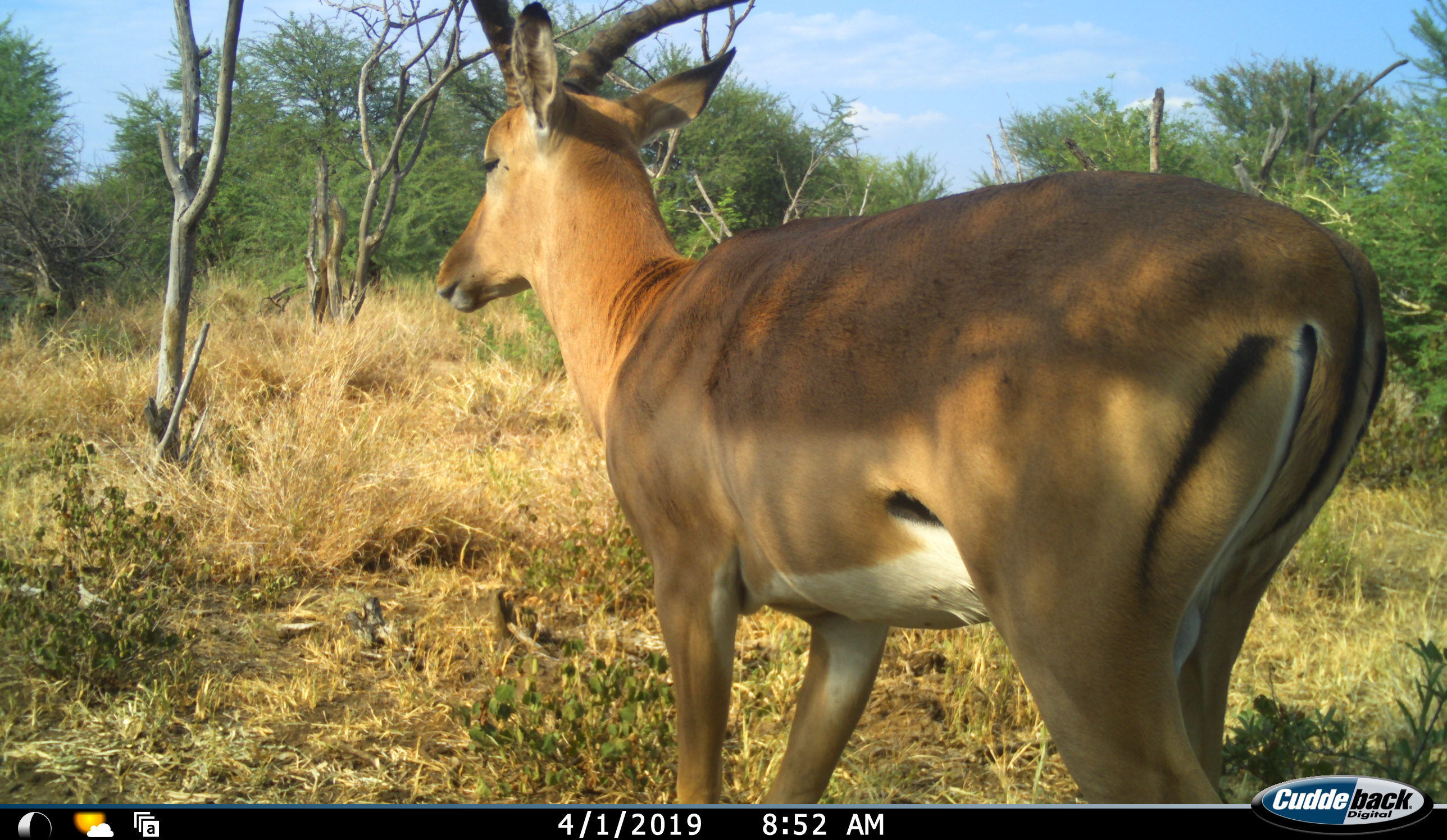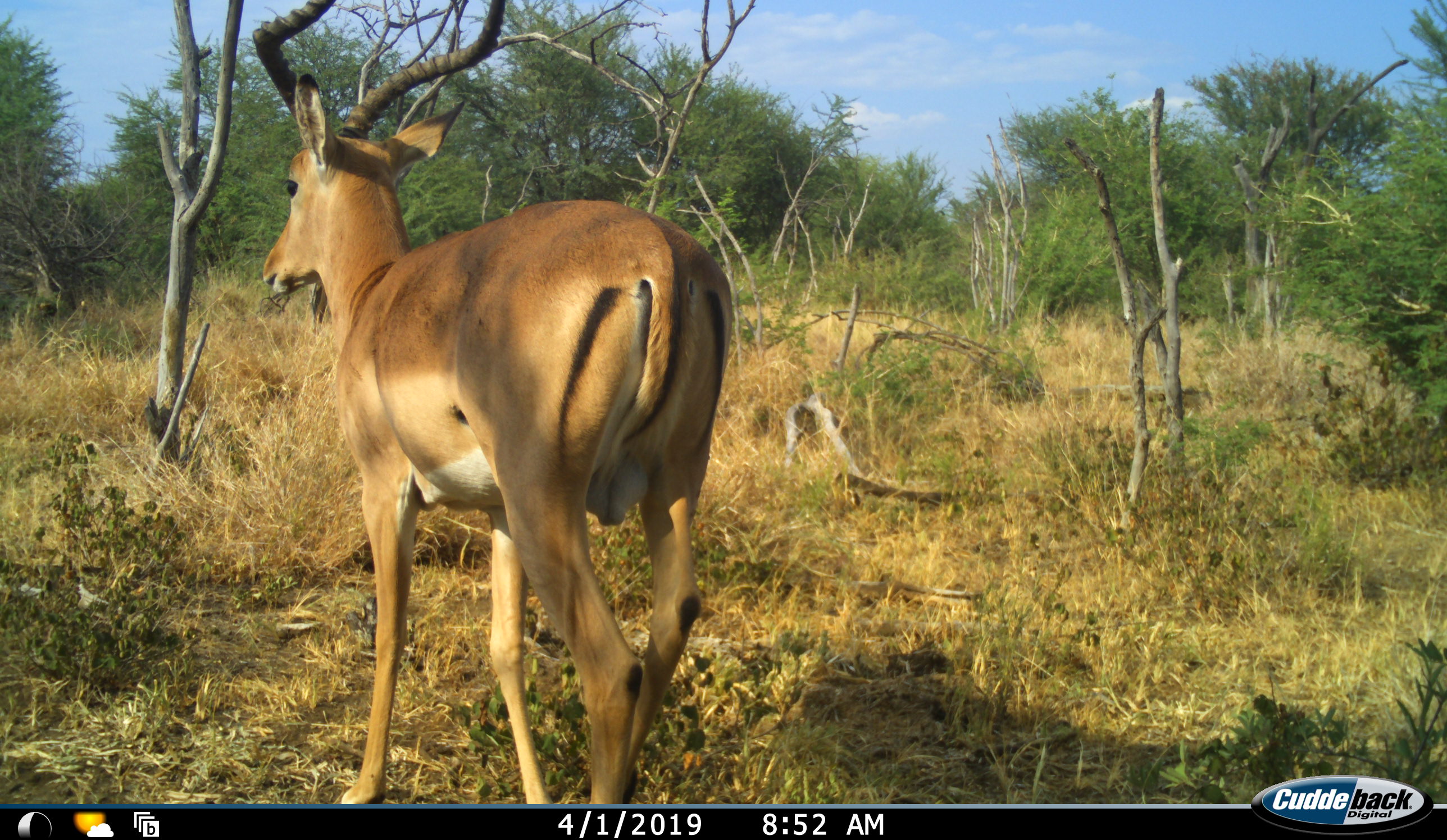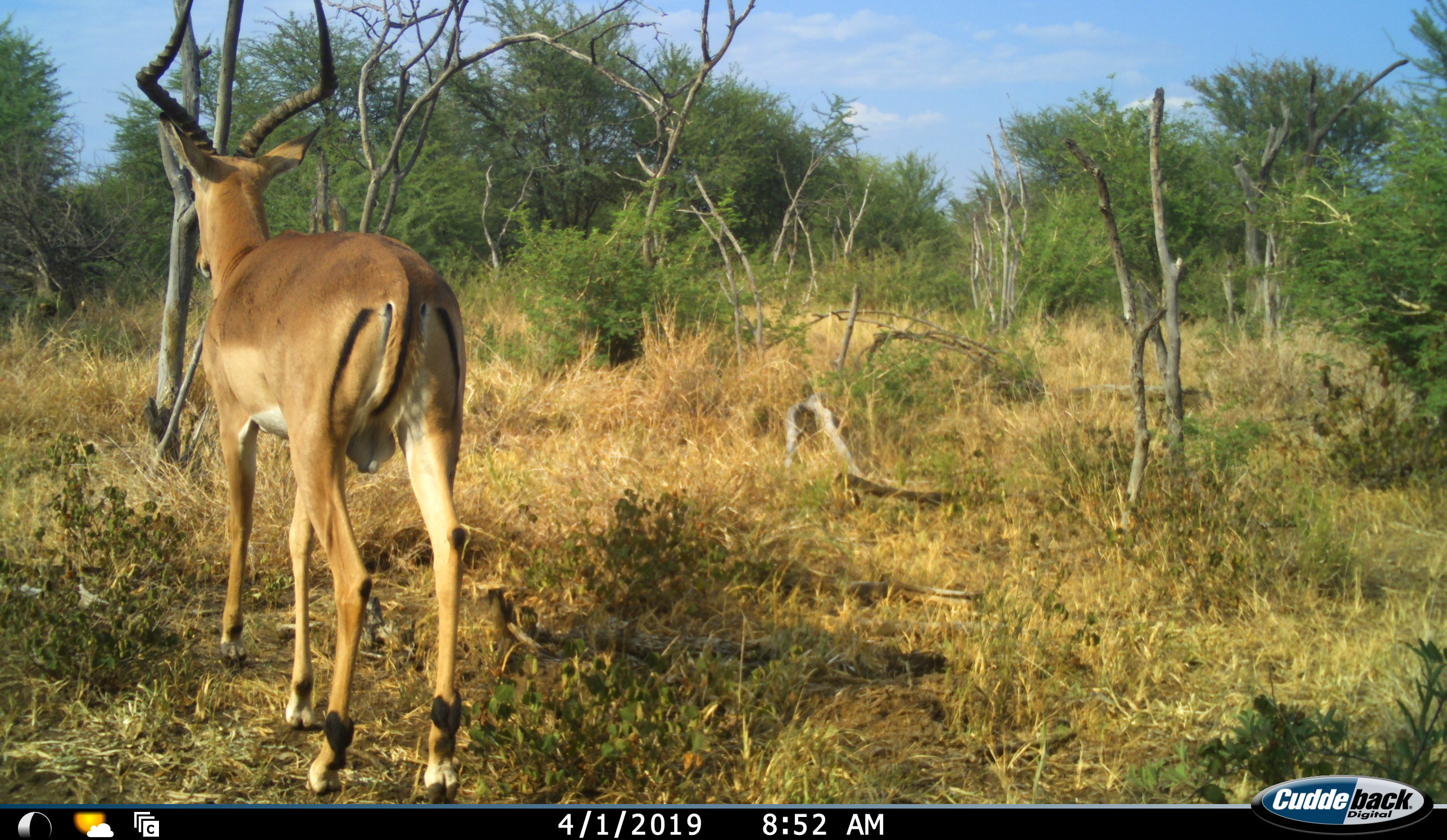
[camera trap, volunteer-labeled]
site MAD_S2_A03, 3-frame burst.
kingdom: Animalia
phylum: Chordata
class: Mammalia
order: Artiodactyla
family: Bovidae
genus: Aepyceros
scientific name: Aepyceros melampus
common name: impala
Impala (Aepyceros melampus), count 1. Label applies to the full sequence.